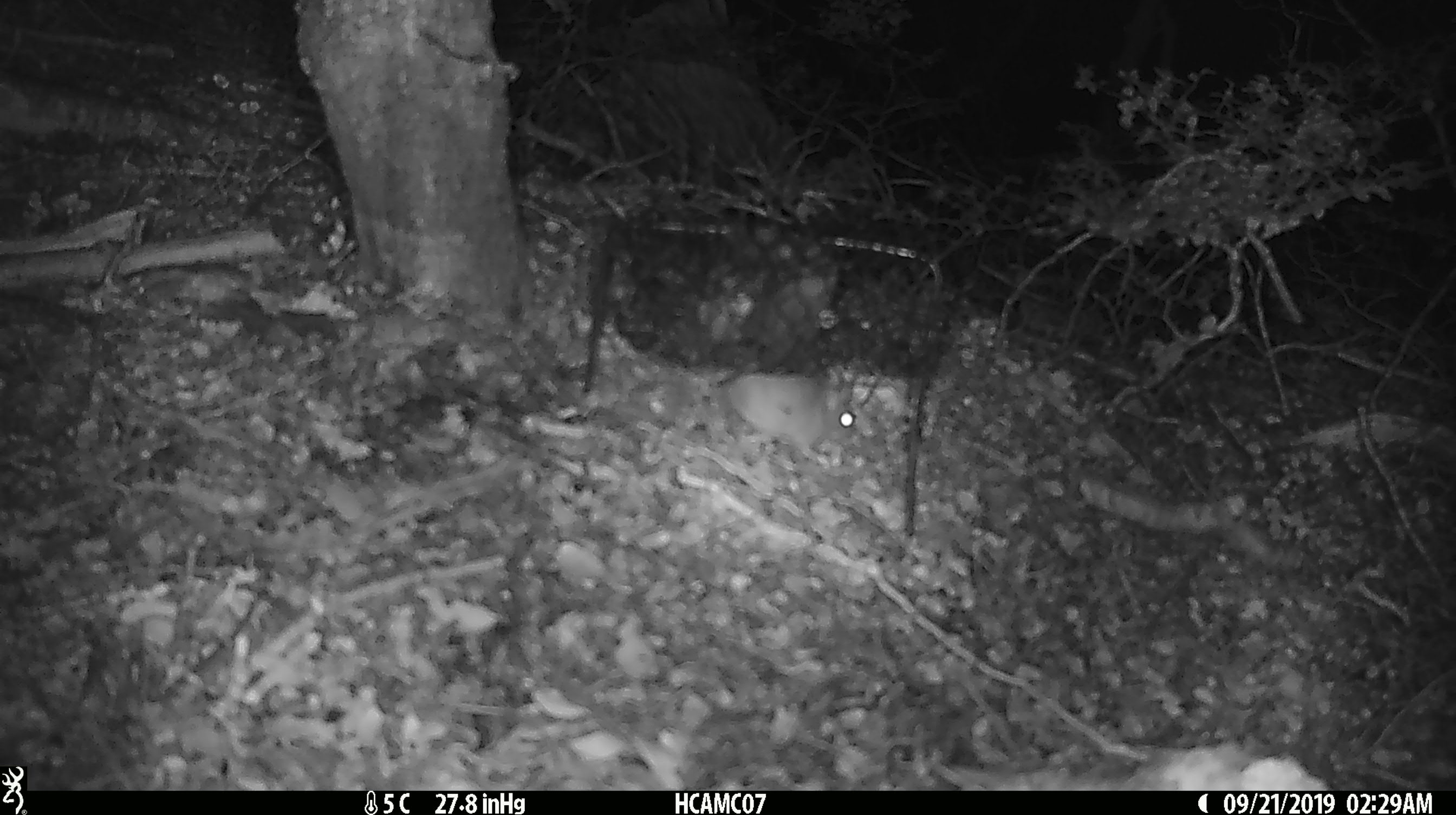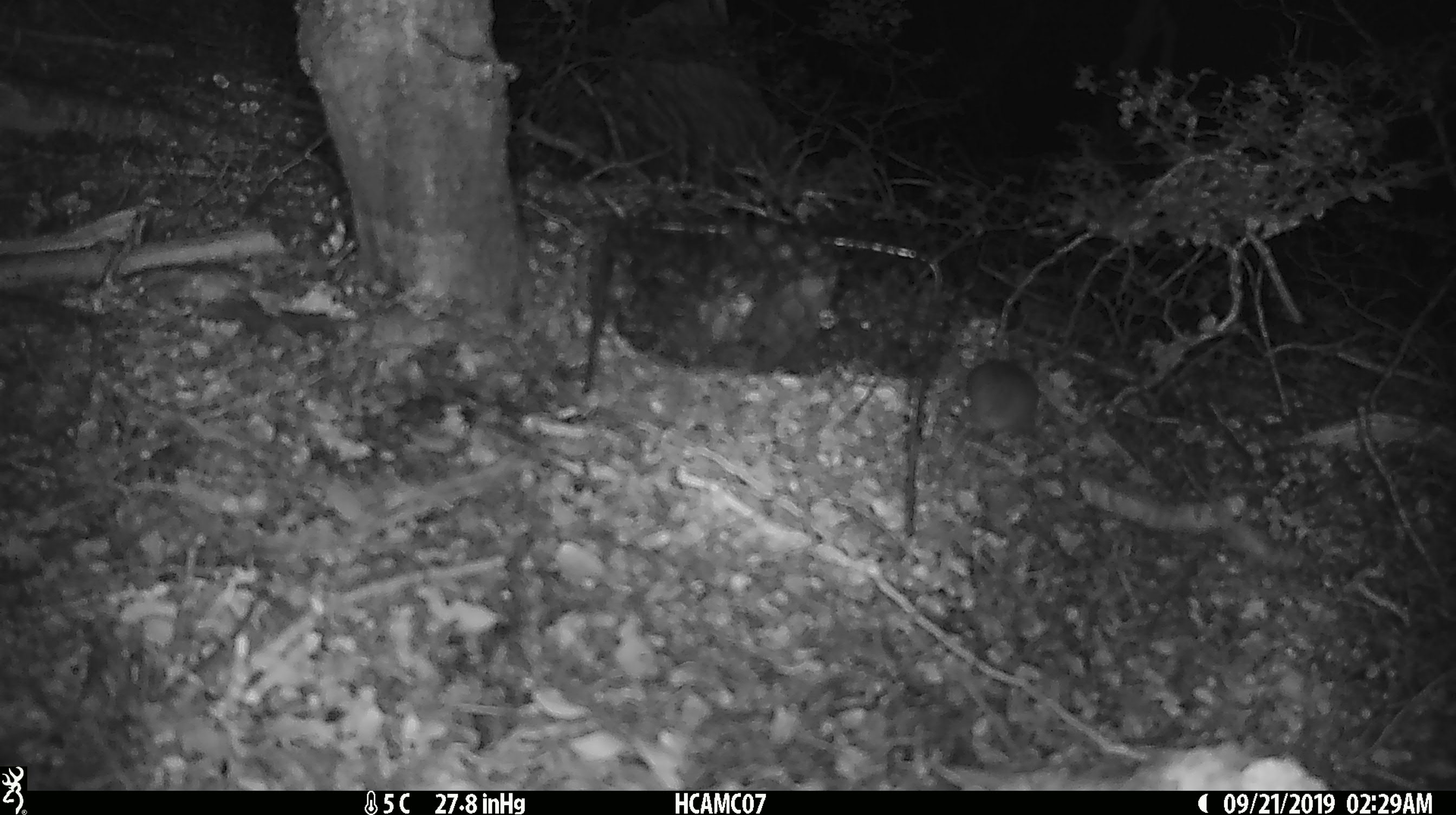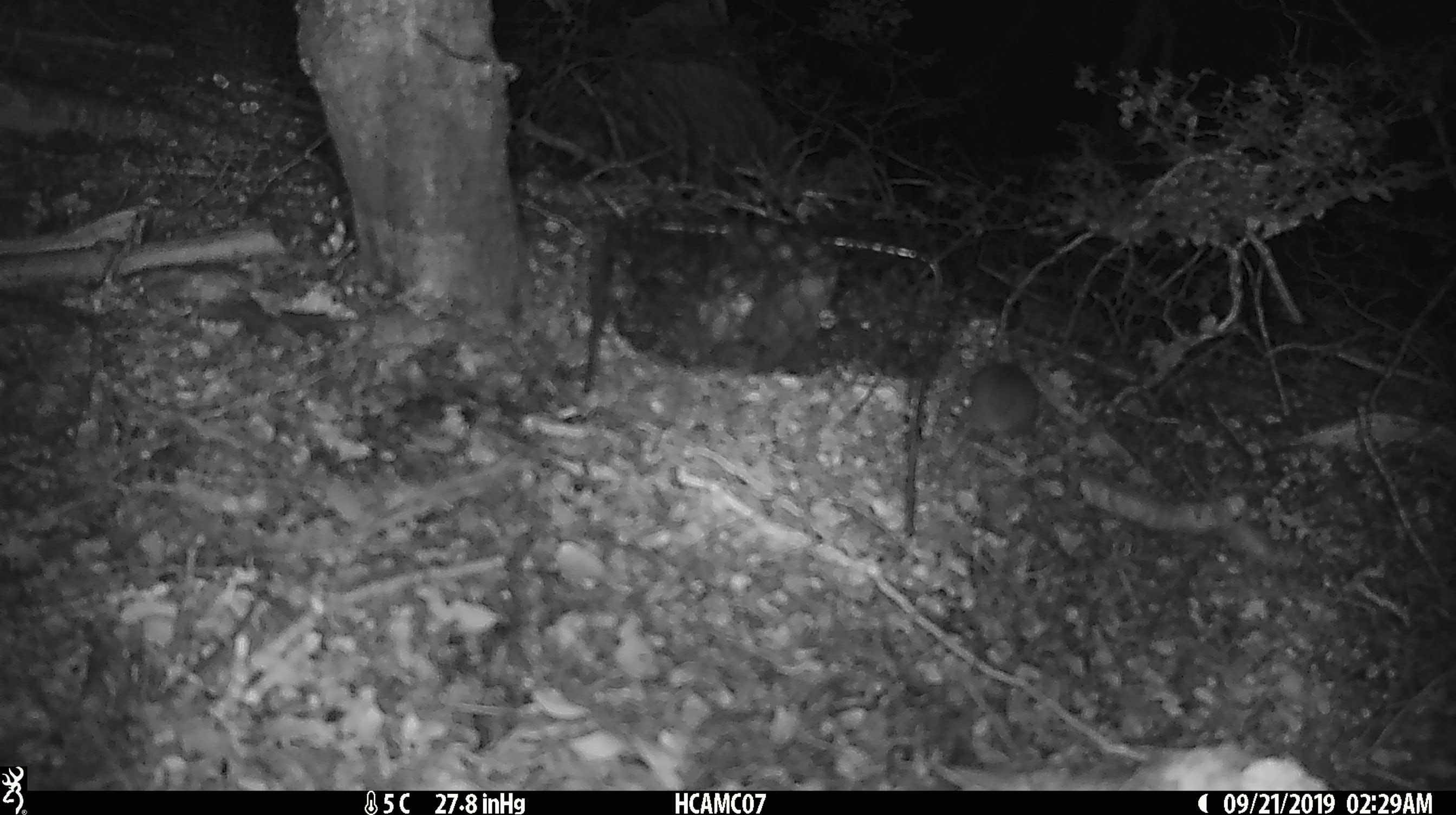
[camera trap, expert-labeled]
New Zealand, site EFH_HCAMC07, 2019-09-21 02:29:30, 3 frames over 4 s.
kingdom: Animalia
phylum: Chordata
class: Mammalia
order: Rodentia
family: Muridae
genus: Mus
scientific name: Mus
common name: mouse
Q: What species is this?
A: Mouse (Mus).